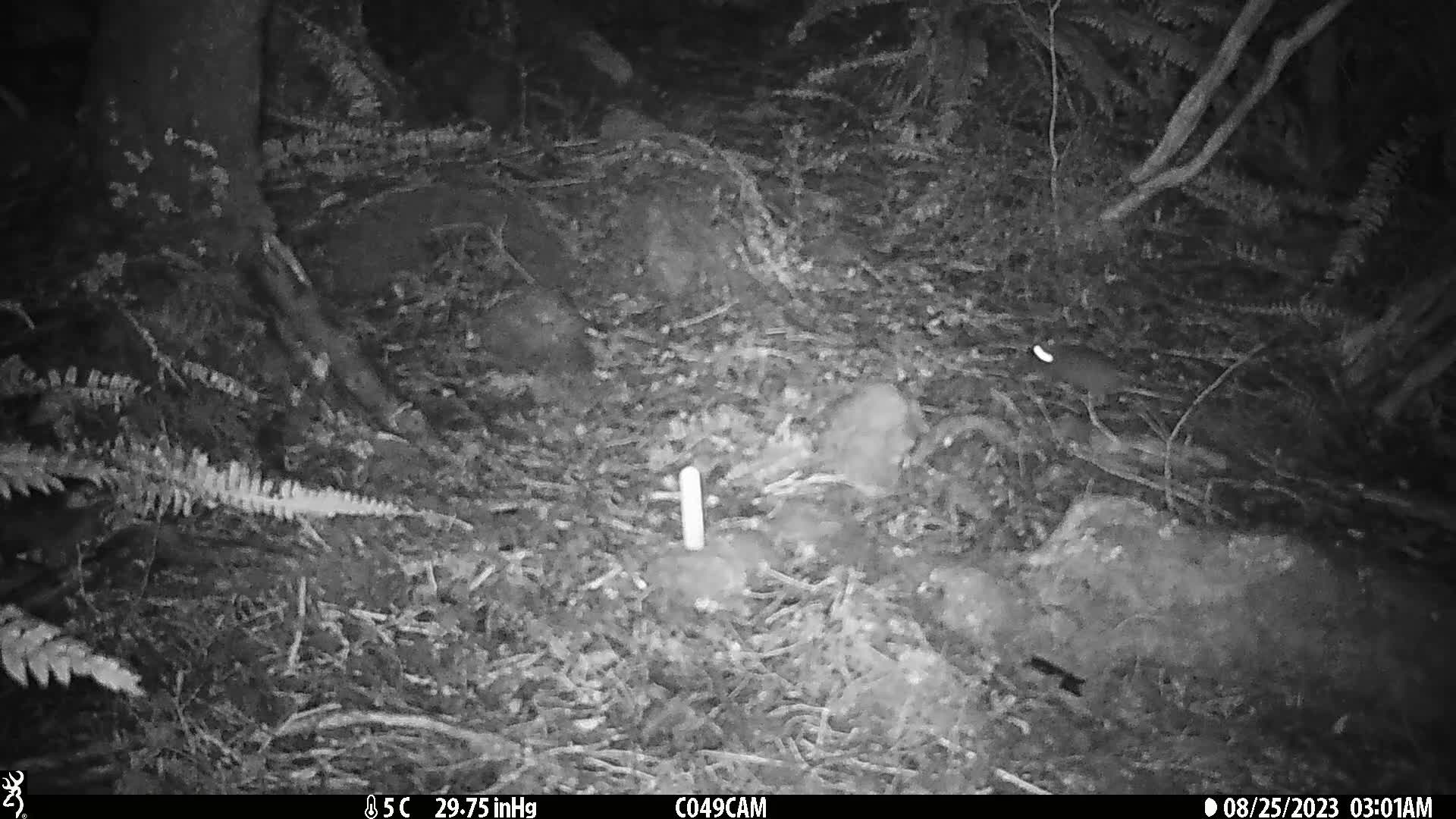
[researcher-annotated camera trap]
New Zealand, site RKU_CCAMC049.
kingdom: Animalia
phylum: Chordata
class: Mammalia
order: Rodentia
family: Muridae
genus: Rattus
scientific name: Rattus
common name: rat